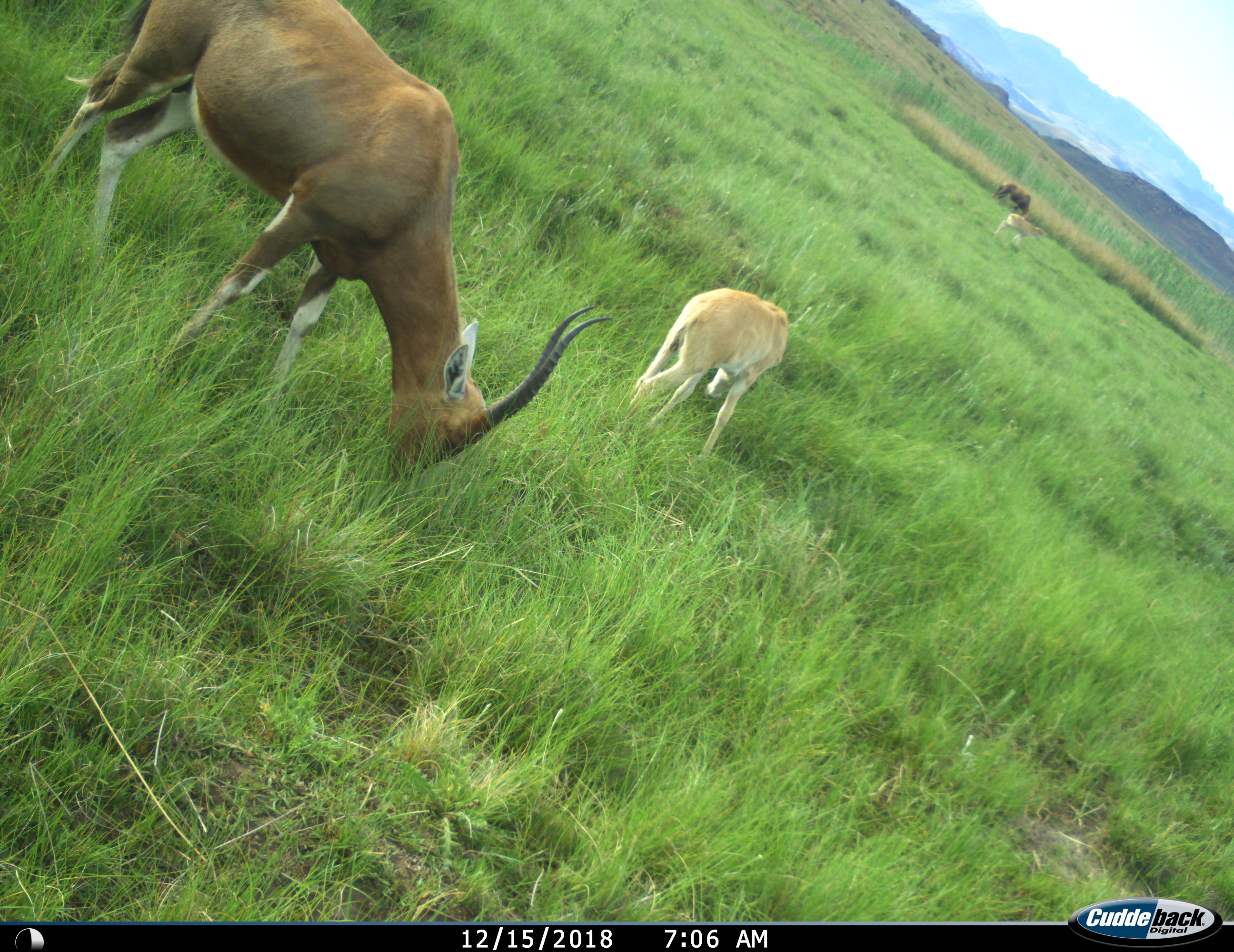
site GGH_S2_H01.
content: unidentified animal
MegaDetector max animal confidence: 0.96